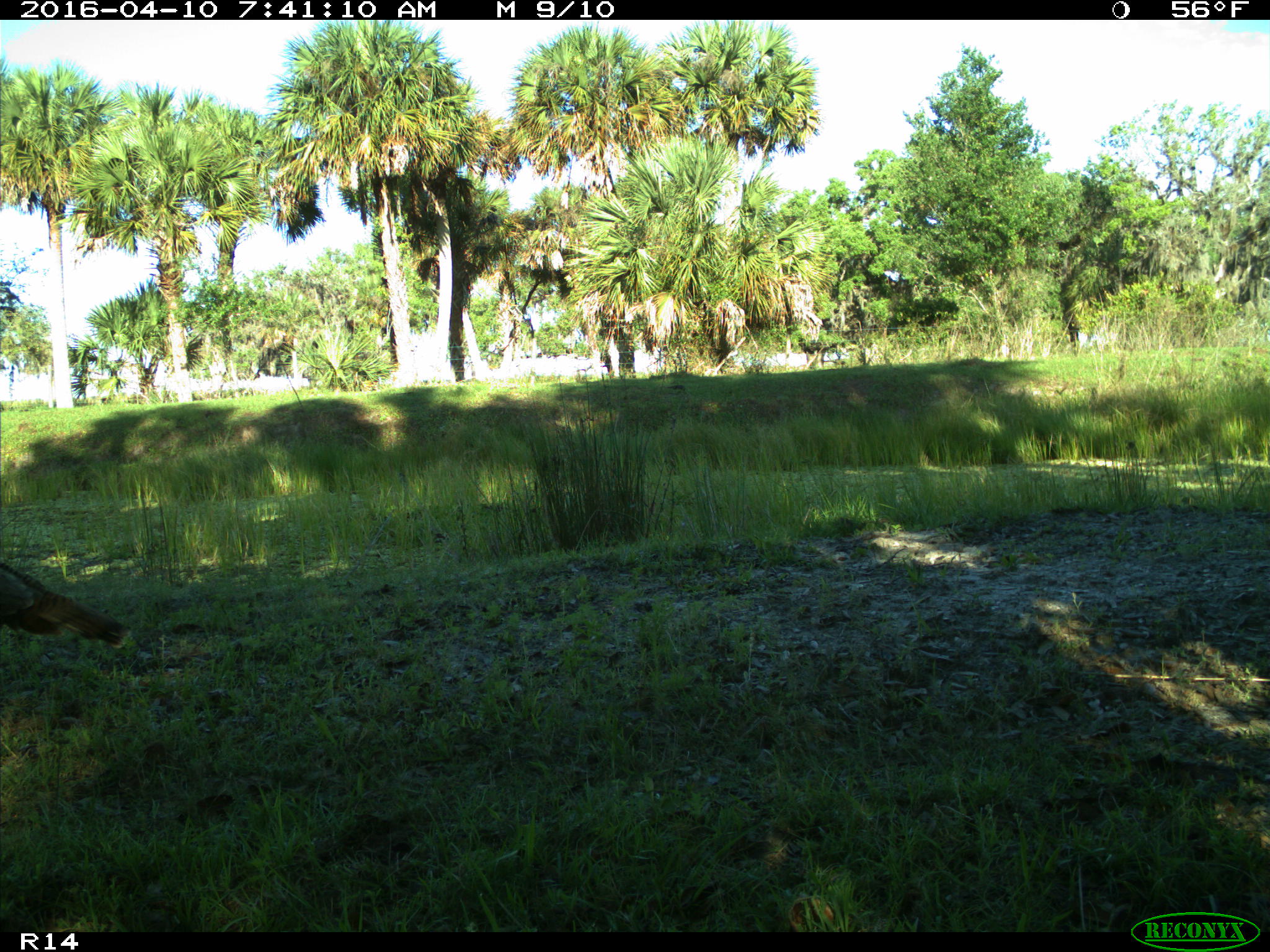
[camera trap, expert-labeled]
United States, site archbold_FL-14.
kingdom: Animalia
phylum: Chordata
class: Aves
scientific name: Aves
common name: birds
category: unidentified bird